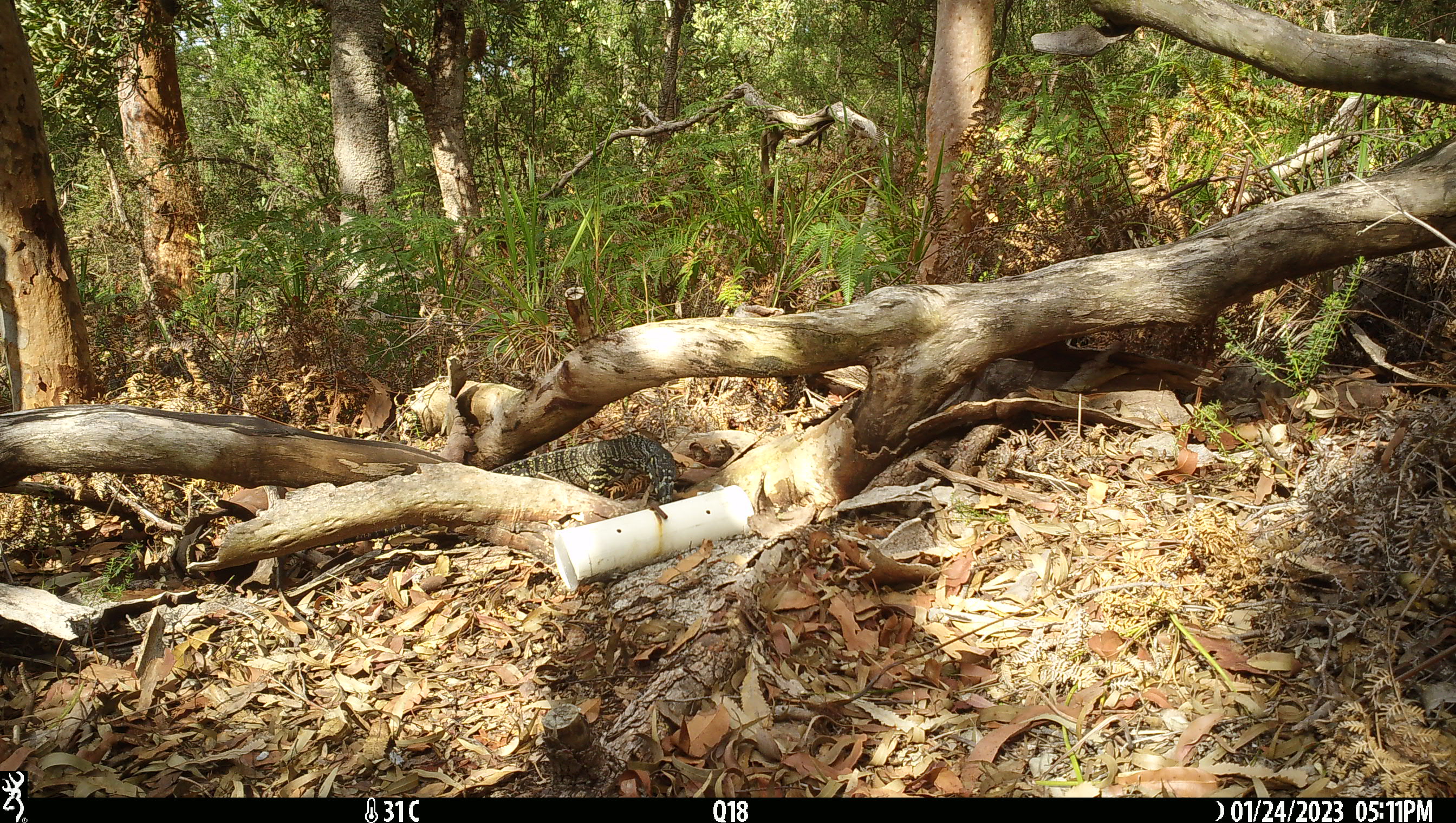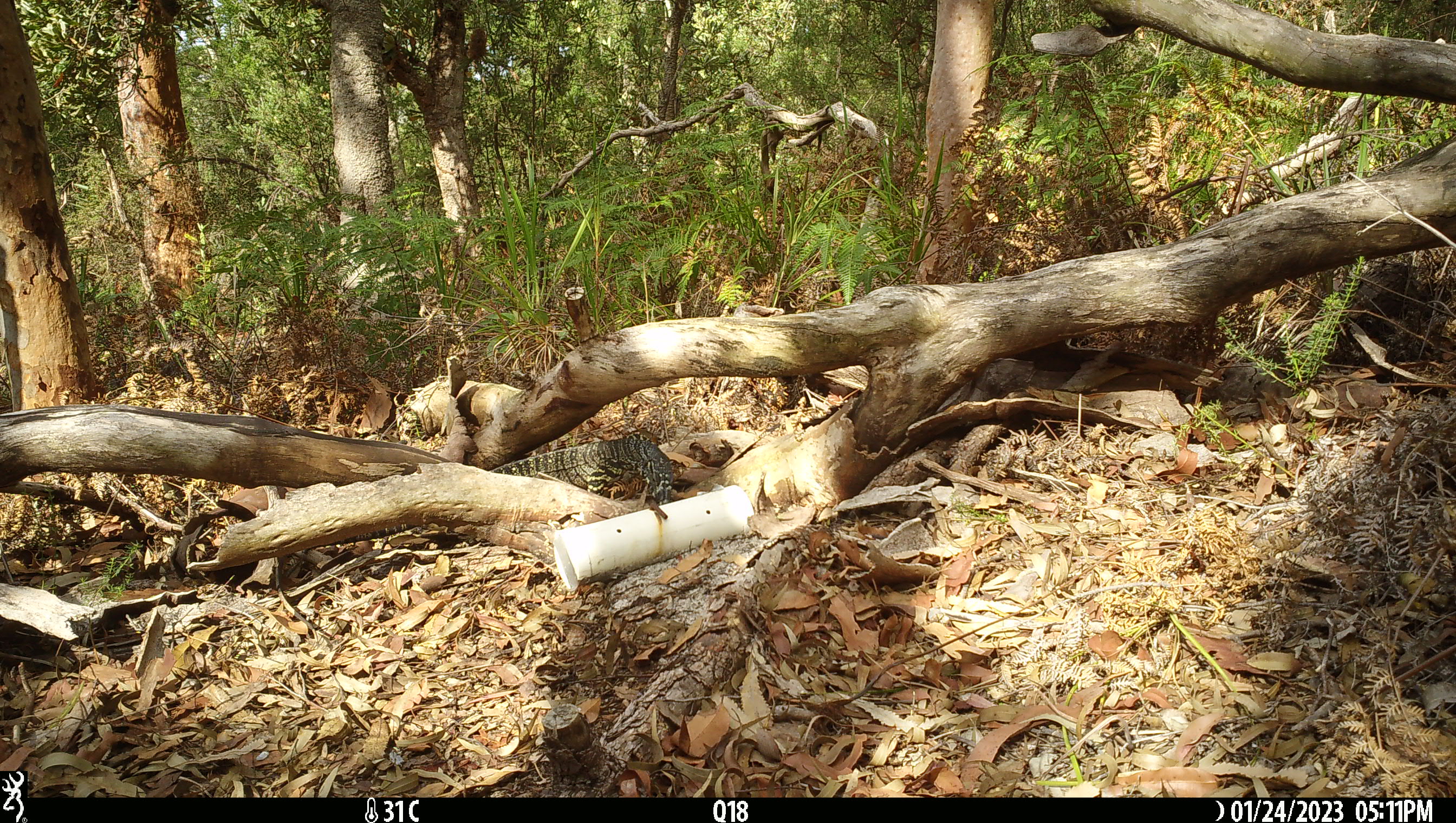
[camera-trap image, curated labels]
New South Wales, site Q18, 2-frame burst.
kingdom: Animalia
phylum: Chordata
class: Reptilia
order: Squamata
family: Varanidae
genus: Varanus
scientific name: Varanus varius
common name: lace monitor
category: goanna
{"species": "goanna (lace monitor) (Varanus varius)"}